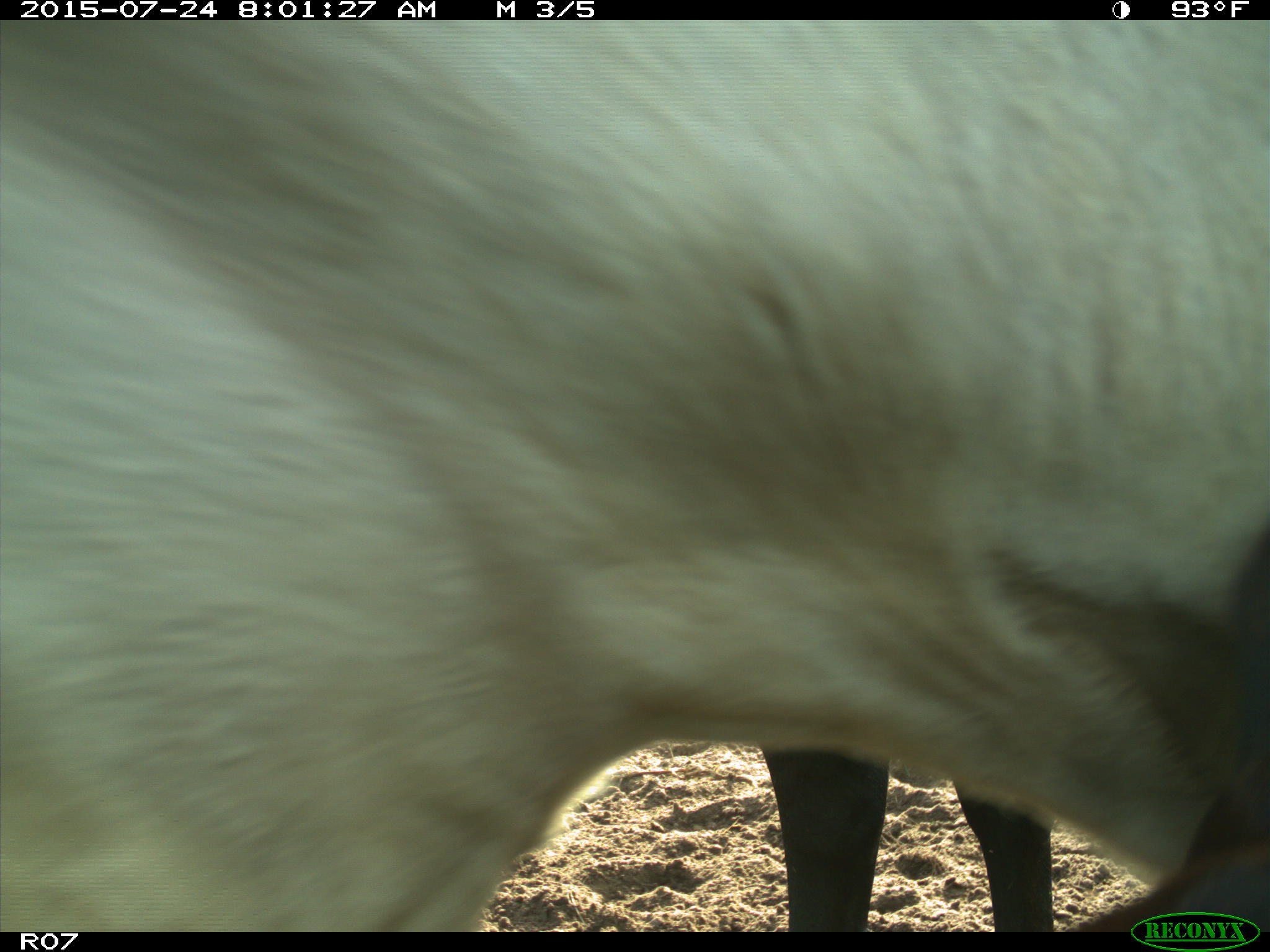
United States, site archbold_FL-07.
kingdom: Animalia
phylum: Chordata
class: Mammalia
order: Artiodactyla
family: Bovidae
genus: Bos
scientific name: Bos taurus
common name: domestic cow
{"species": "Bos taurus (domestic cow)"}